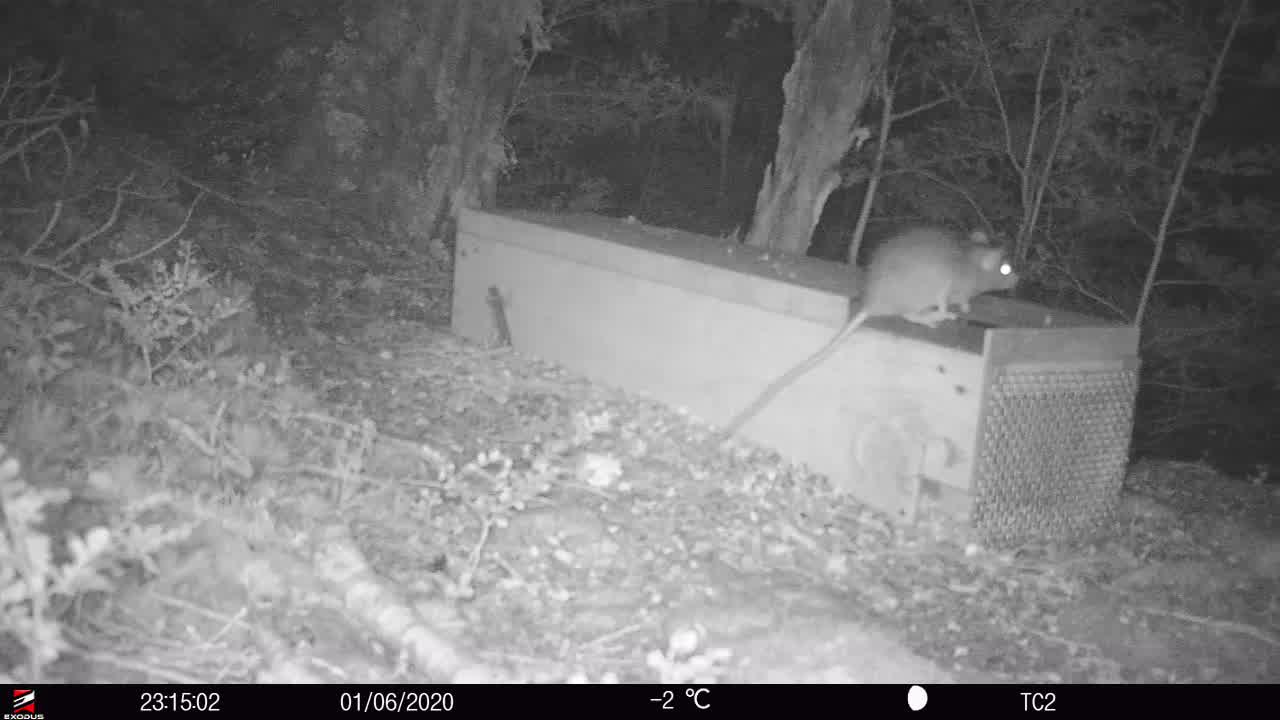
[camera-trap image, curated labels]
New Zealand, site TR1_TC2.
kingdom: Animalia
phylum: Chordata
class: Mammalia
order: Rodentia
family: Muridae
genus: Rattus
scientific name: Rattus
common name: rat